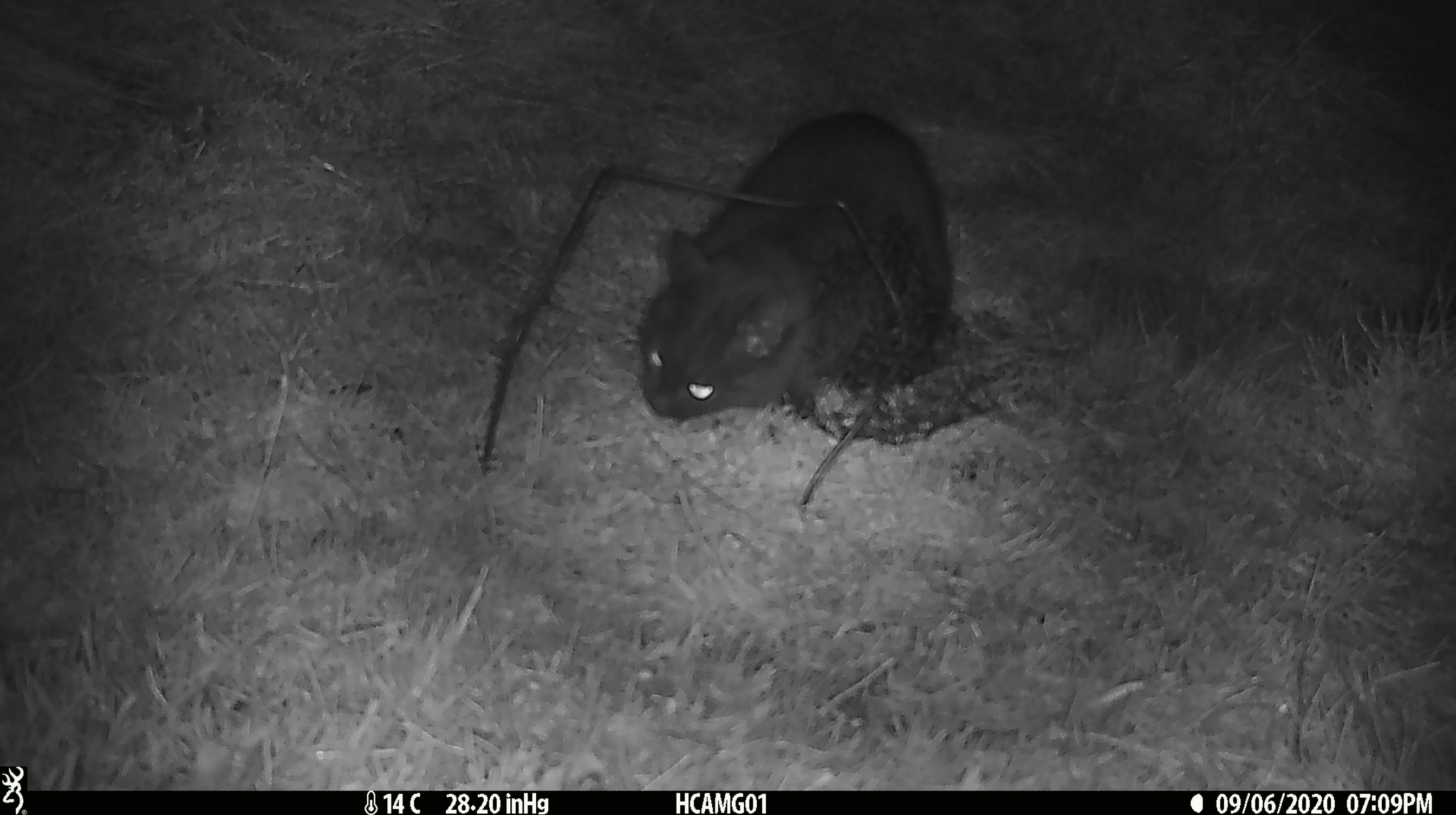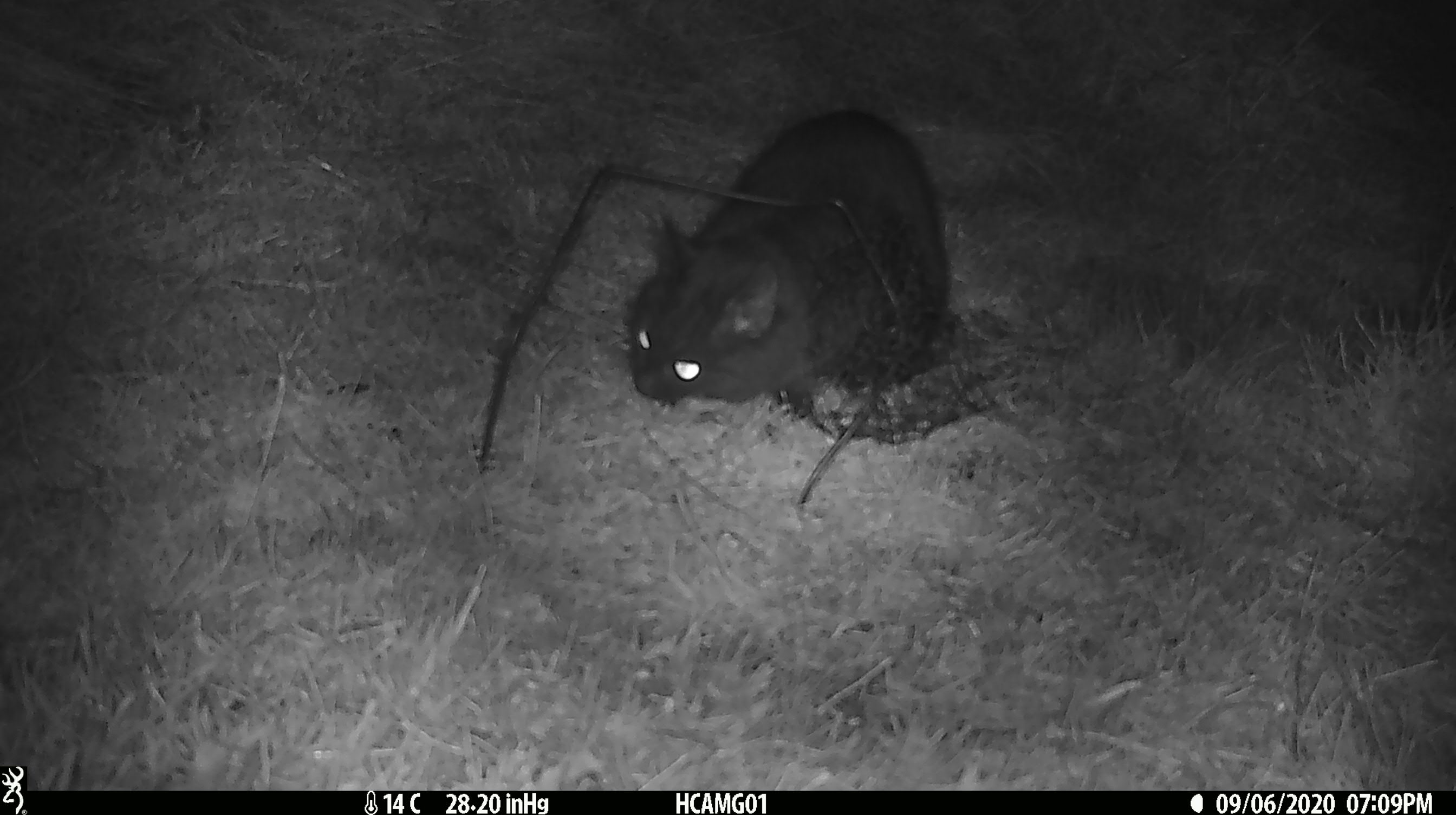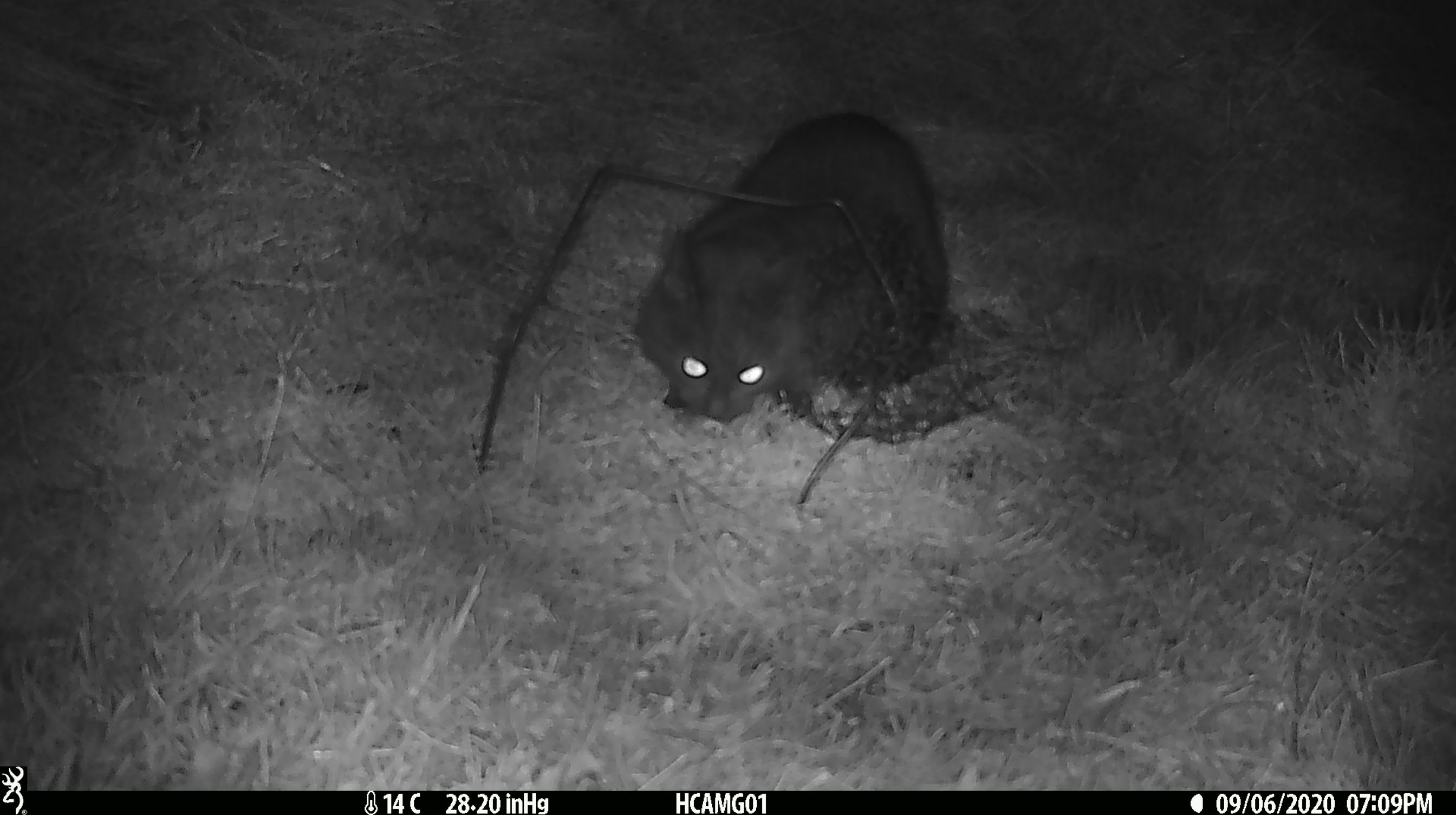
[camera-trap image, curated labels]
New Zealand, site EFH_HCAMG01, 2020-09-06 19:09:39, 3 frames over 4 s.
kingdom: Animalia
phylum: Chordata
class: Mammalia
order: Carnivora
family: Felidae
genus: Felis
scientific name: Felis catus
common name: domestic cat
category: cat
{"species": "cat (domestic cat) (Felis catus)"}